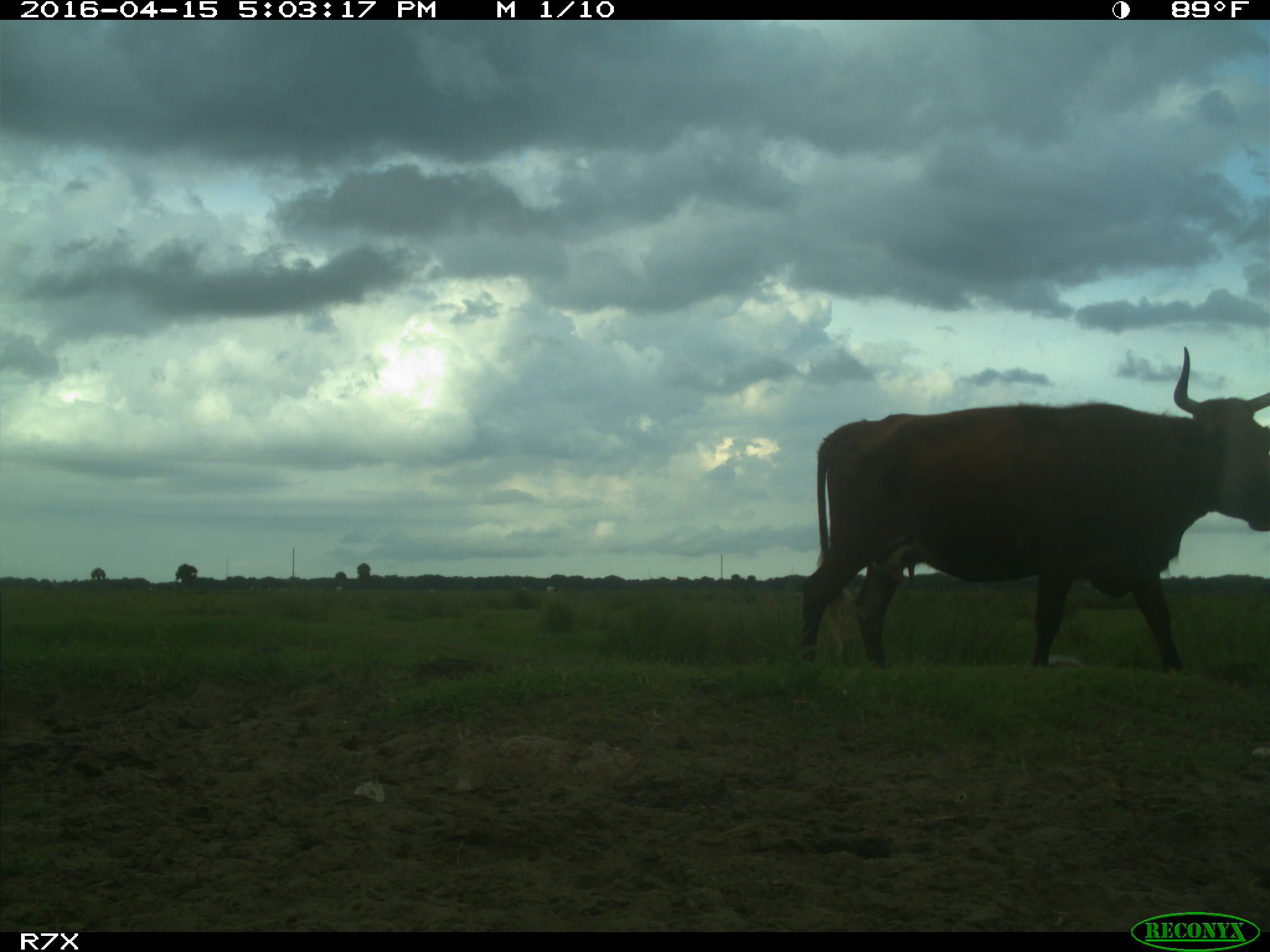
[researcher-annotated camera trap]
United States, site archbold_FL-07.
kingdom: Animalia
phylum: Chordata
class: Mammalia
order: Artiodactyla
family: Bovidae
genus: Bos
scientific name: Bos taurus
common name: domestic cow